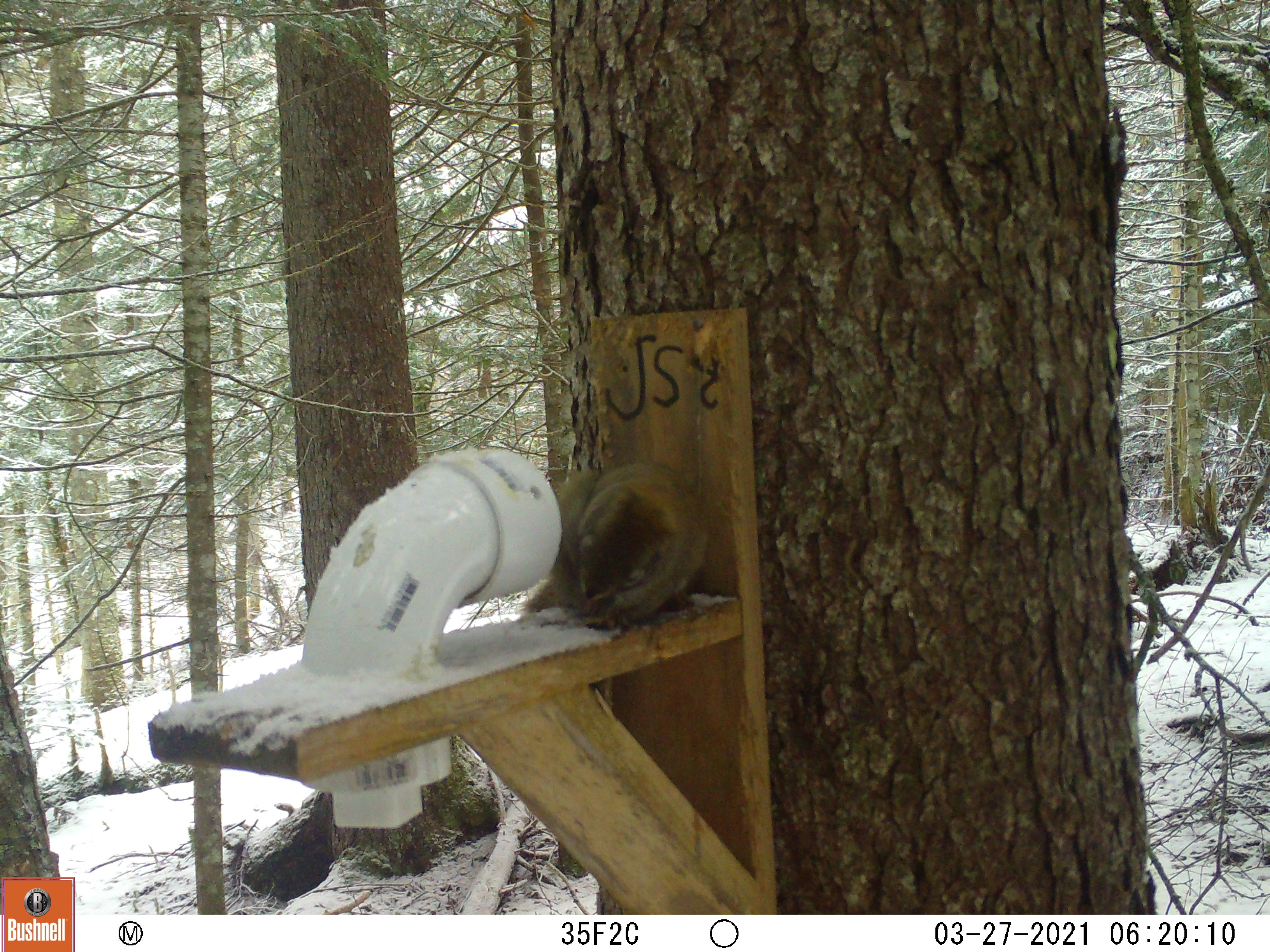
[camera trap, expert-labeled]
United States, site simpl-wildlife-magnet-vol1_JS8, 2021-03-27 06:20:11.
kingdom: Animalia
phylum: Chordata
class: Mammalia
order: Rodentia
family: Sciuridae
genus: Tamiasciurus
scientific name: Tamiasciurus hudsonicus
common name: red squirrel